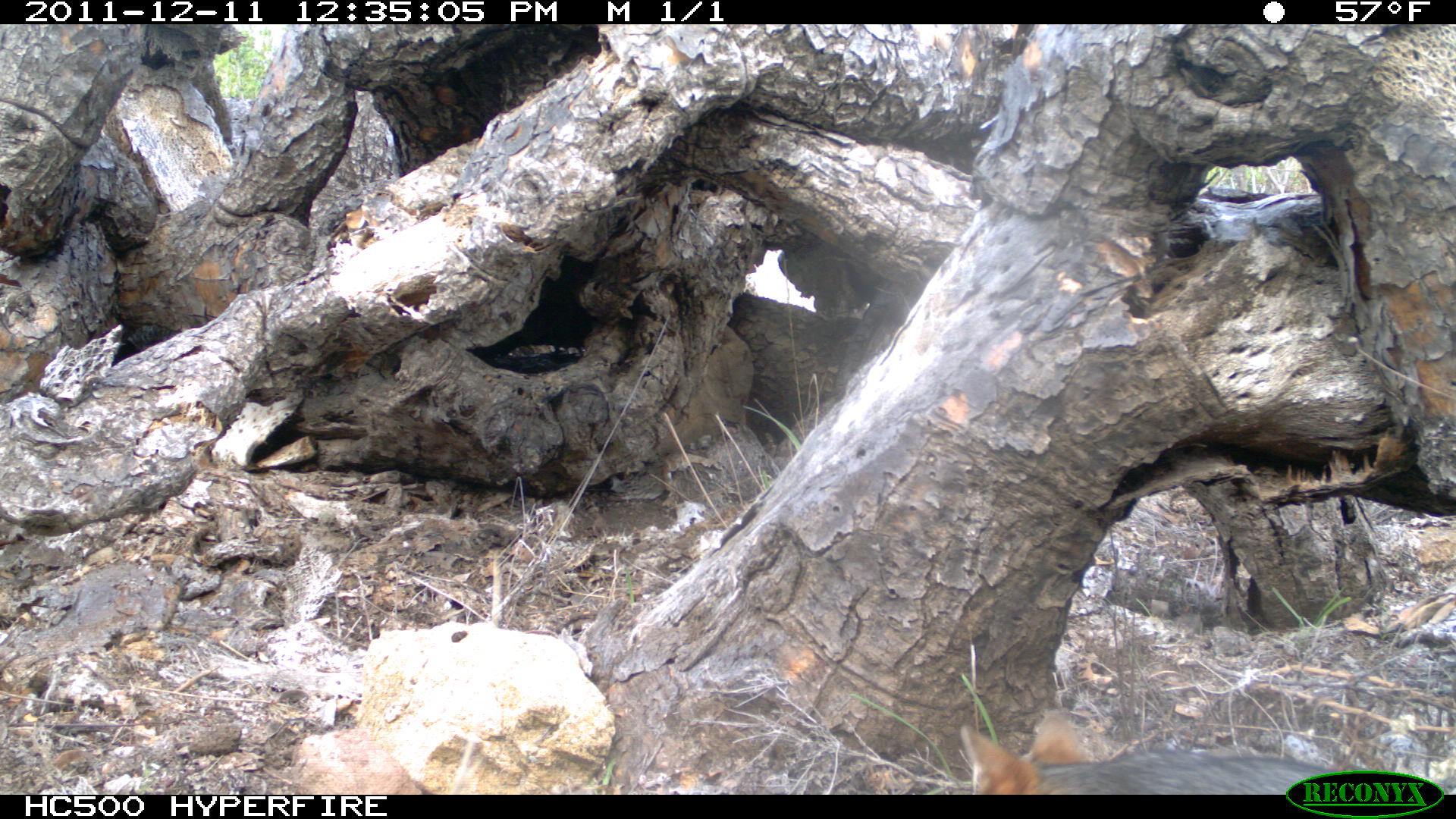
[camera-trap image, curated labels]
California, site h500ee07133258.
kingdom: Animalia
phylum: Chordata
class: Mammalia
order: Carnivora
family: Canidae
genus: Urocyon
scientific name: Urocyon littoralis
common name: island fox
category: fox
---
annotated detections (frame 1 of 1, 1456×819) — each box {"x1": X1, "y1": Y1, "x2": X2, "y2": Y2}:
fox: {"x1": 959, "y1": 708, "x2": 1341, "y2": 794}